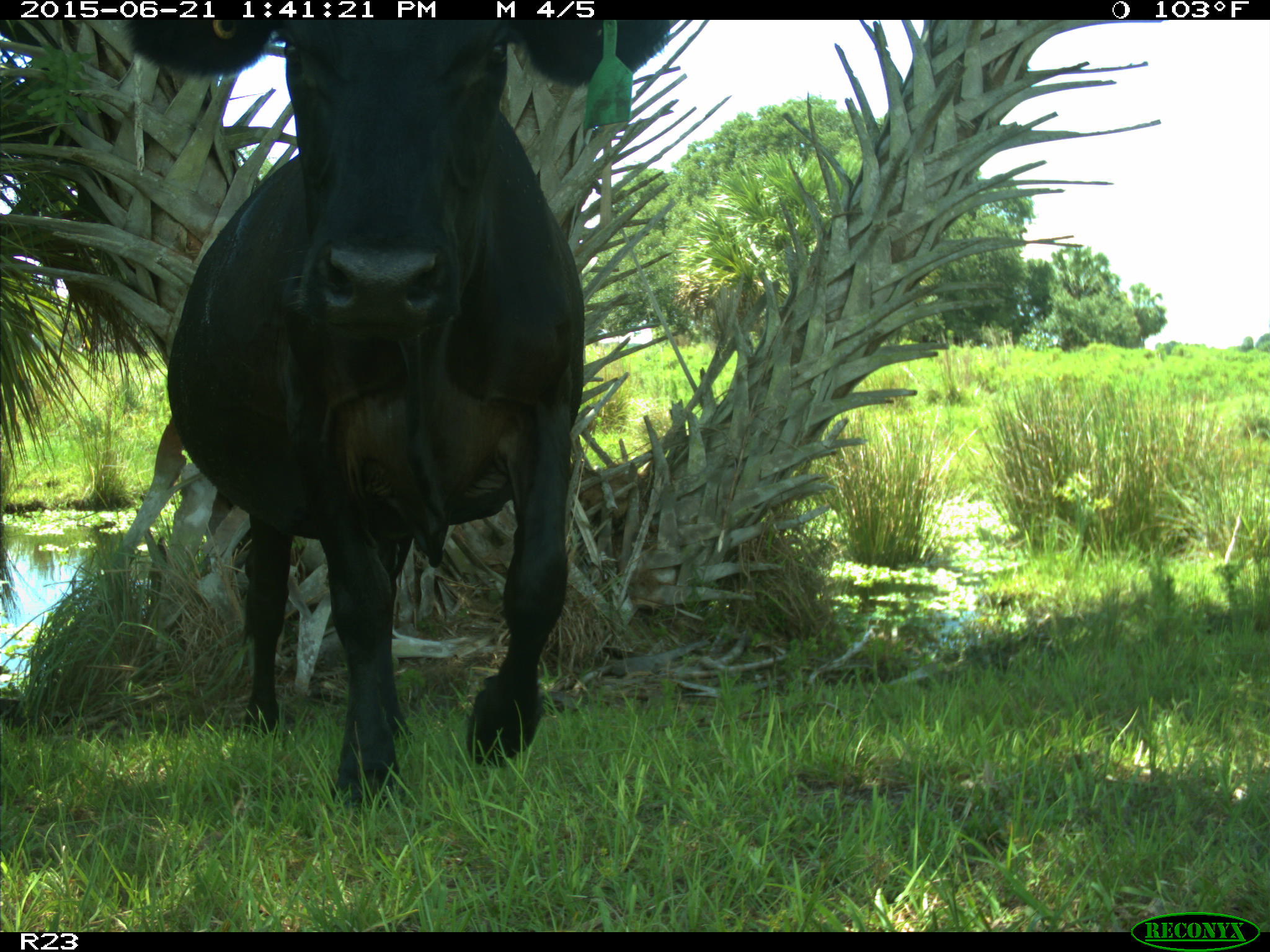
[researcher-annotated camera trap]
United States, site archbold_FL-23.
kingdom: Animalia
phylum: Chordata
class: Mammalia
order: Artiodactyla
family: Bovidae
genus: Bos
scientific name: Bos taurus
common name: domestic cow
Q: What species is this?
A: Bos taurus (domestic cow).